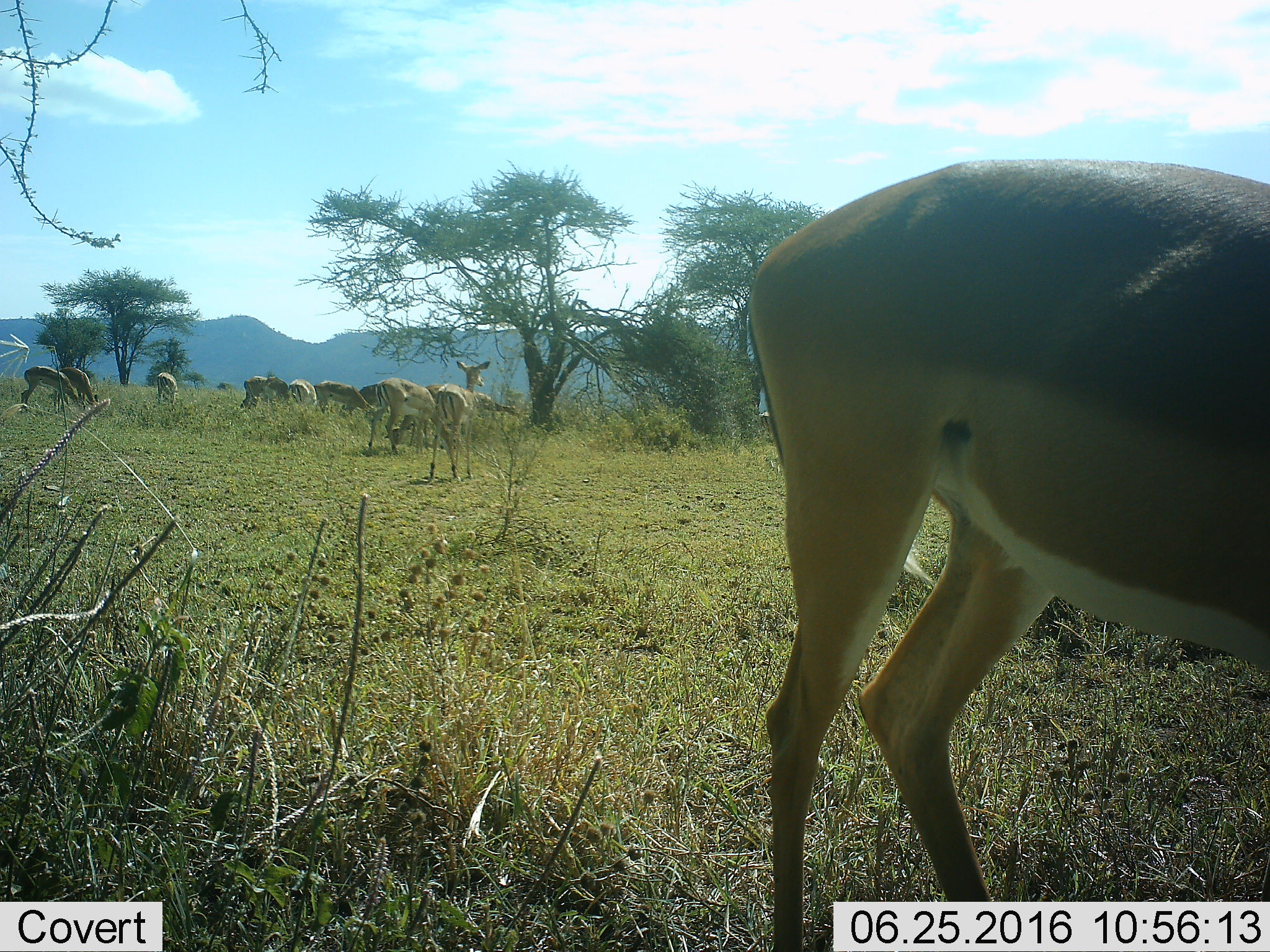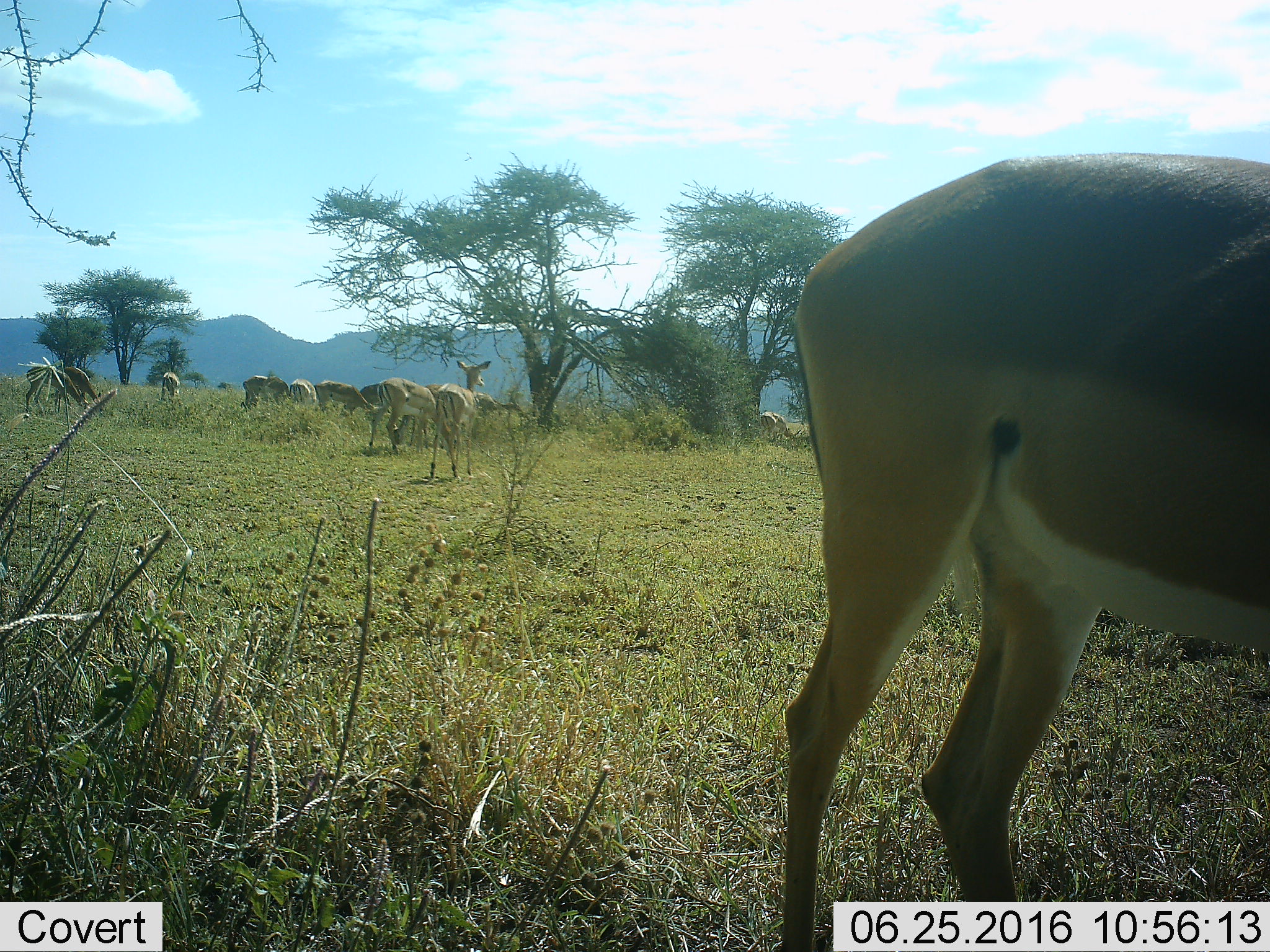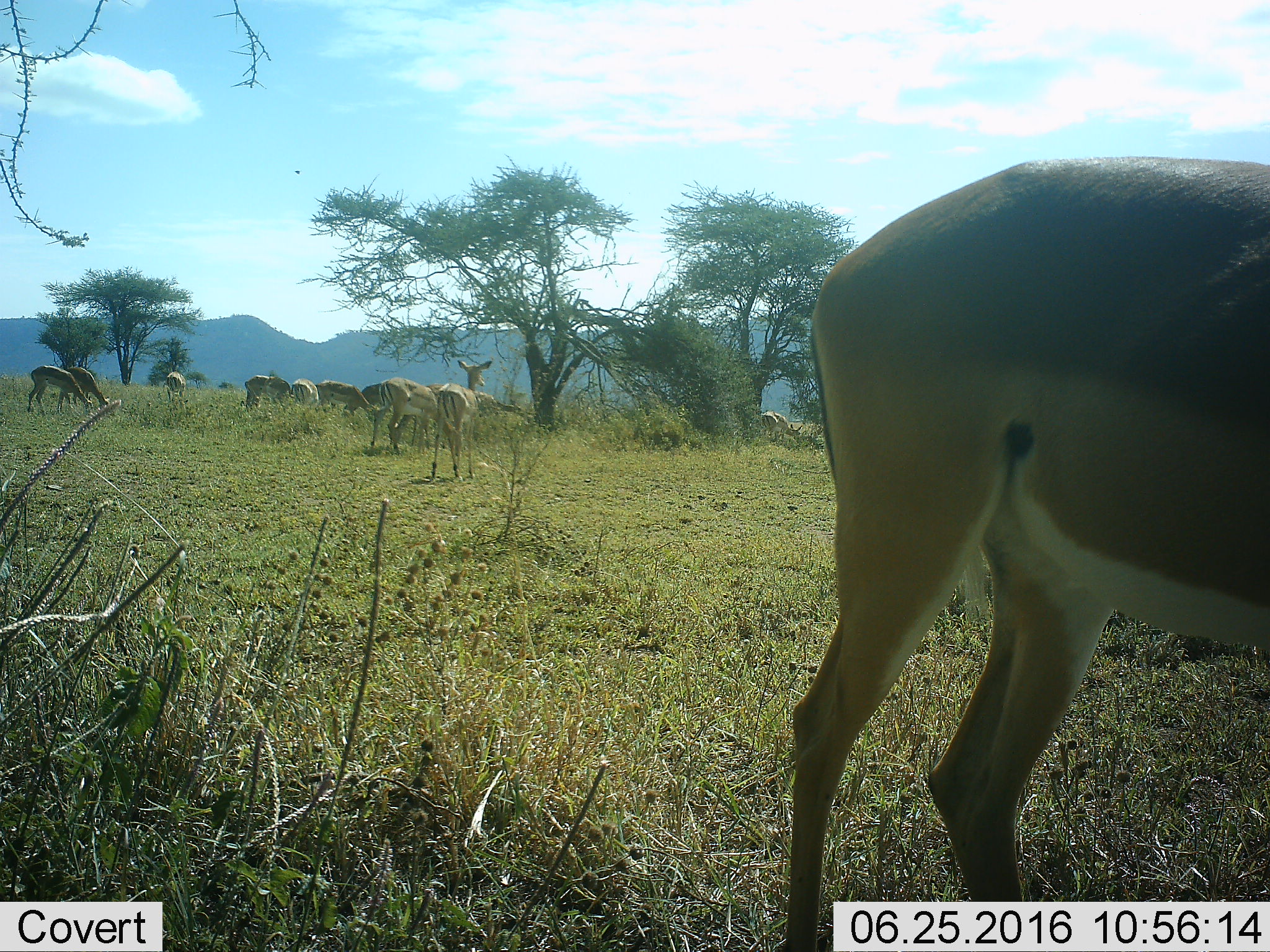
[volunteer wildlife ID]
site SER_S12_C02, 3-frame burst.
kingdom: Animalia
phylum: Chordata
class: Mammalia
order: Artiodactyla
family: Bovidae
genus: Nanger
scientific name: Nanger granti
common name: grant's gazelle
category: gazellegrants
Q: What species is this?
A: Gazellegrants (grant's gazelle) (Nanger granti).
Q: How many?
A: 11-50.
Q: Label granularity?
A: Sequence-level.